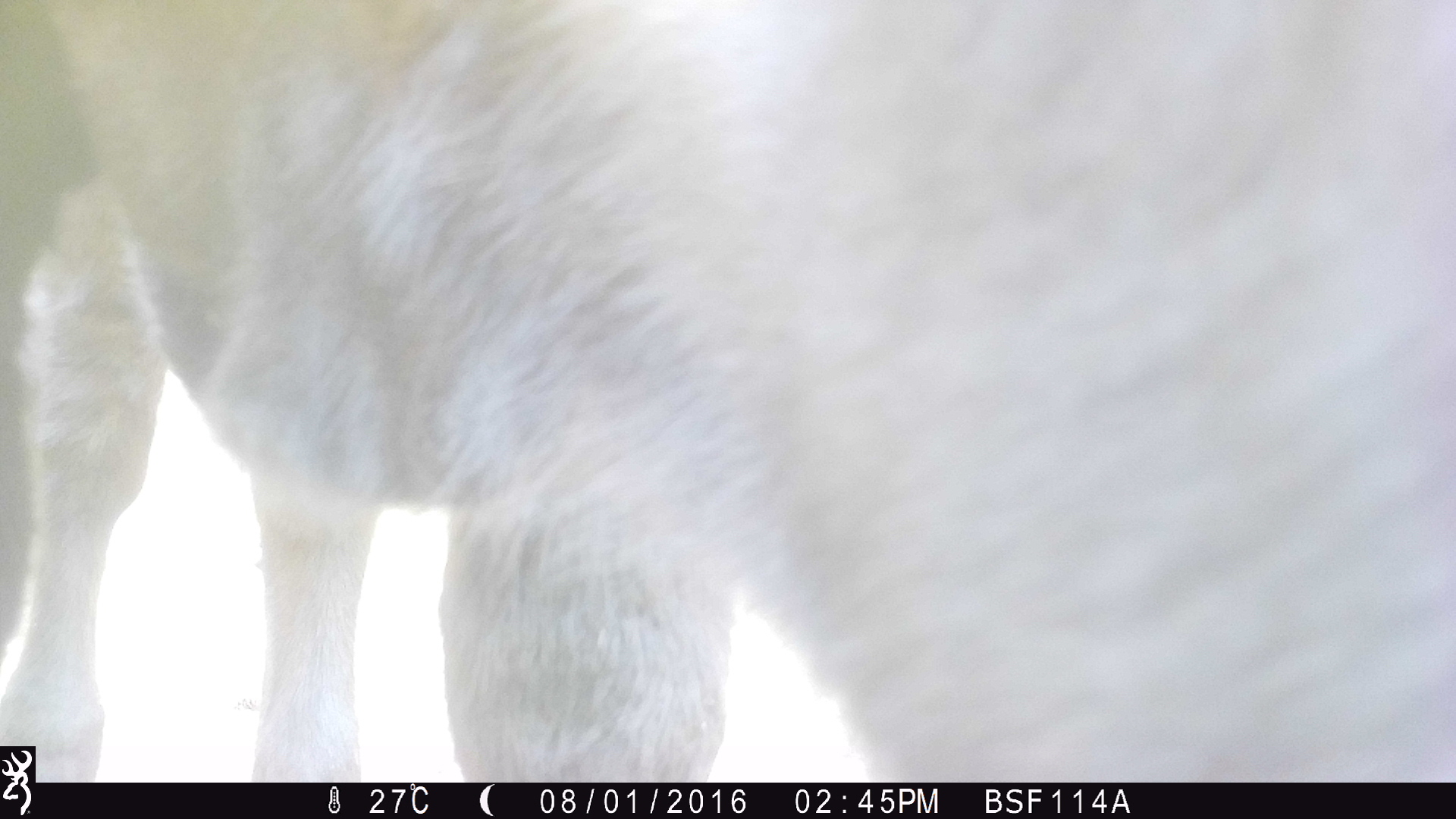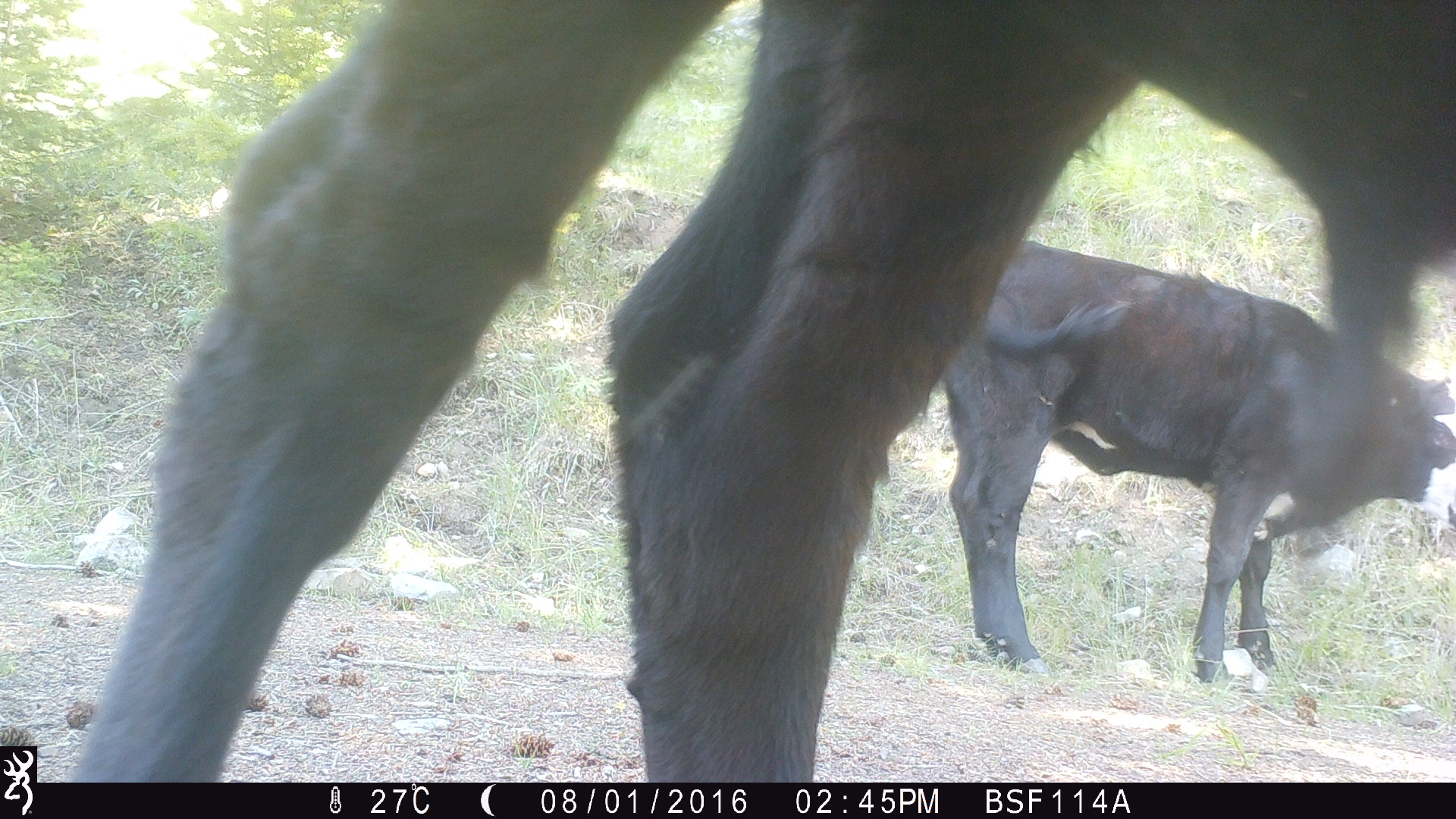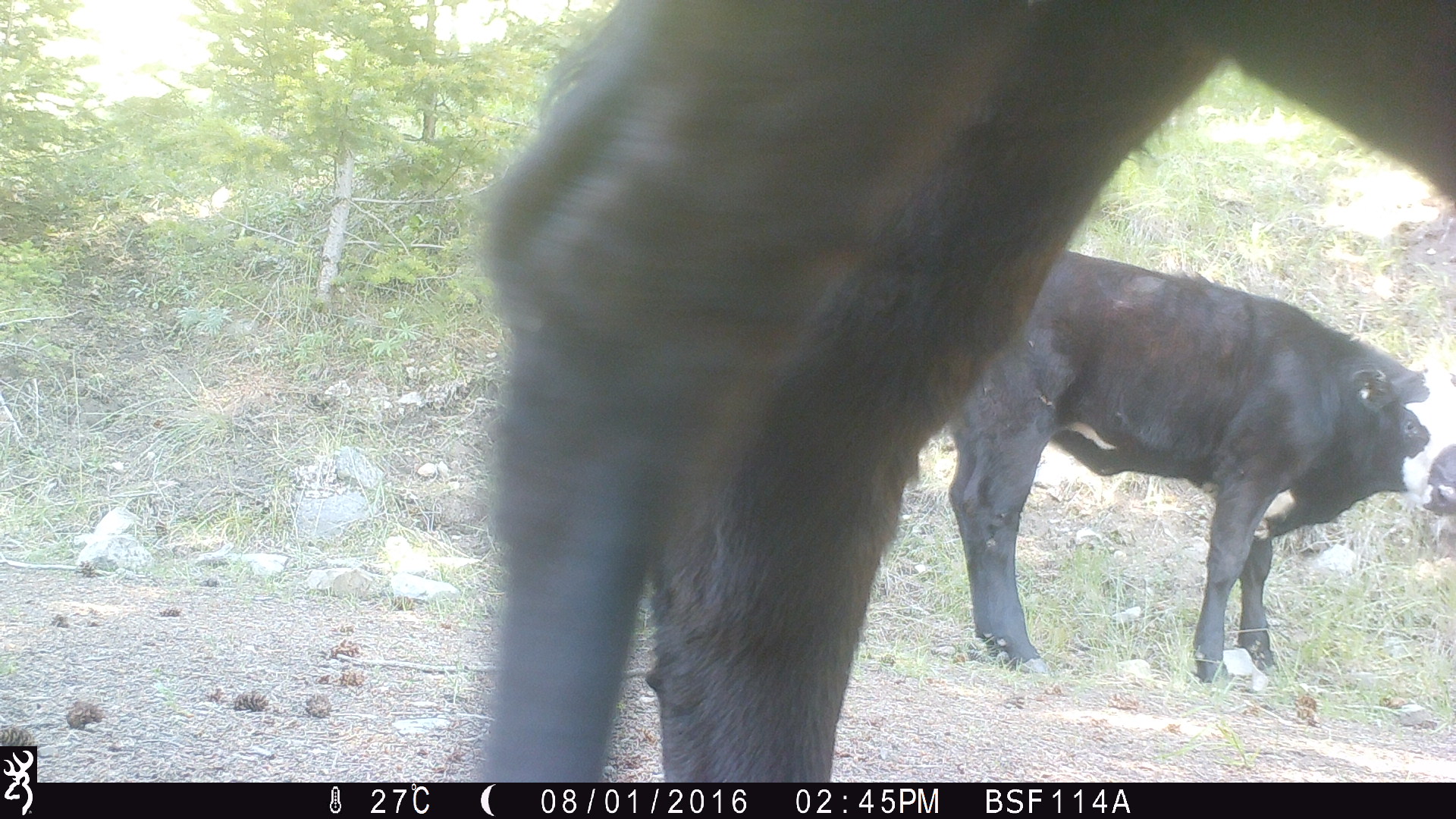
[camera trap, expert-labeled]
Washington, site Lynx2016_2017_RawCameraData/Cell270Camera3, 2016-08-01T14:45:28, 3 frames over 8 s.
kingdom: Animalia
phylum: Chordata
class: Mammalia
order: Artiodactyla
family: Bovidae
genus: Bos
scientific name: Bos taurus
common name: domestic cattle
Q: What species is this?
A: Domestic cattle (Bos taurus).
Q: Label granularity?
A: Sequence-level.